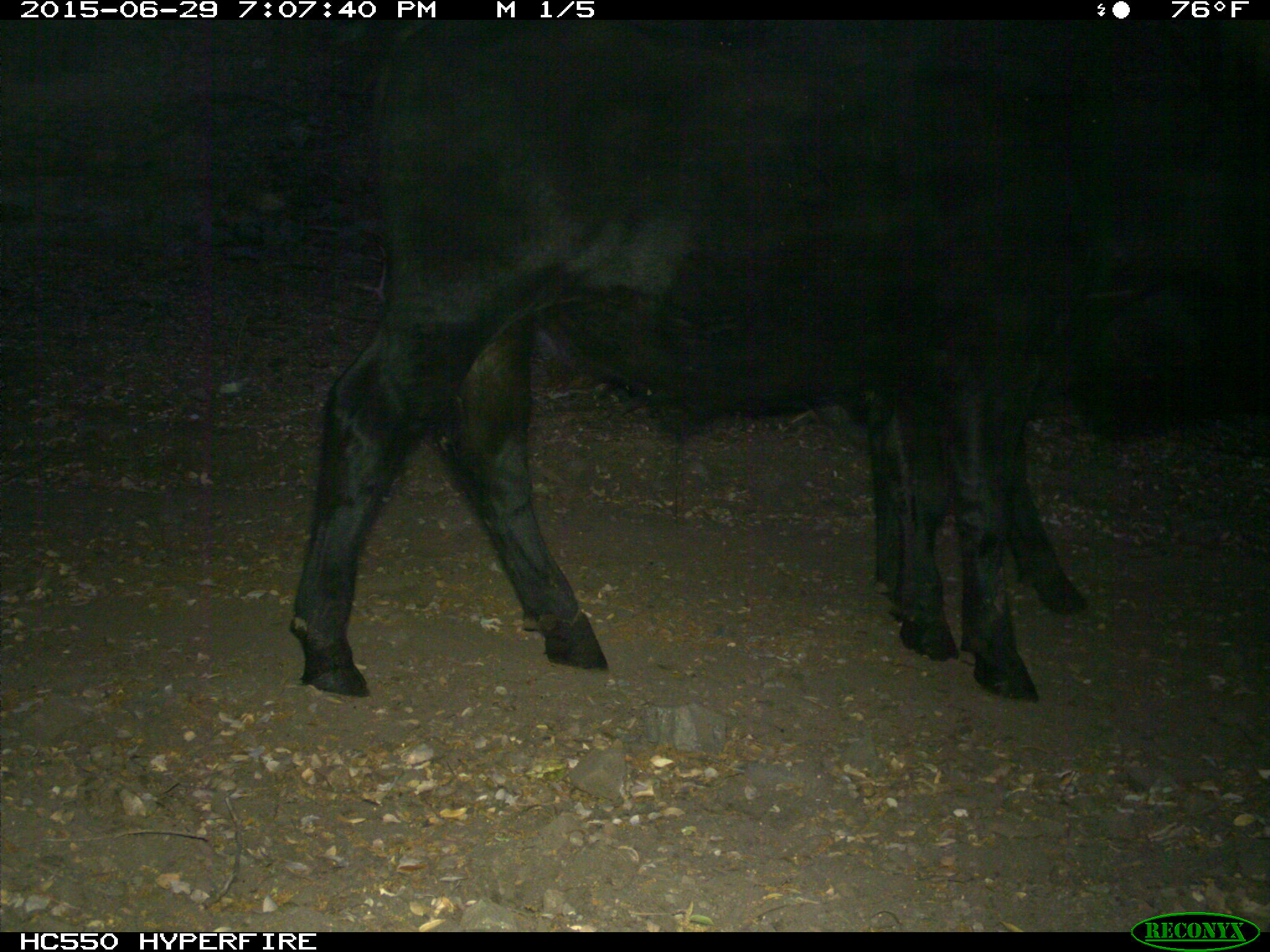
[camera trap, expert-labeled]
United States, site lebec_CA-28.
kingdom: Animalia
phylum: Chordata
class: Mammalia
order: Artiodactyla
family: Bovidae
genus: Bos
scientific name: Bos taurus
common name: domestic cow